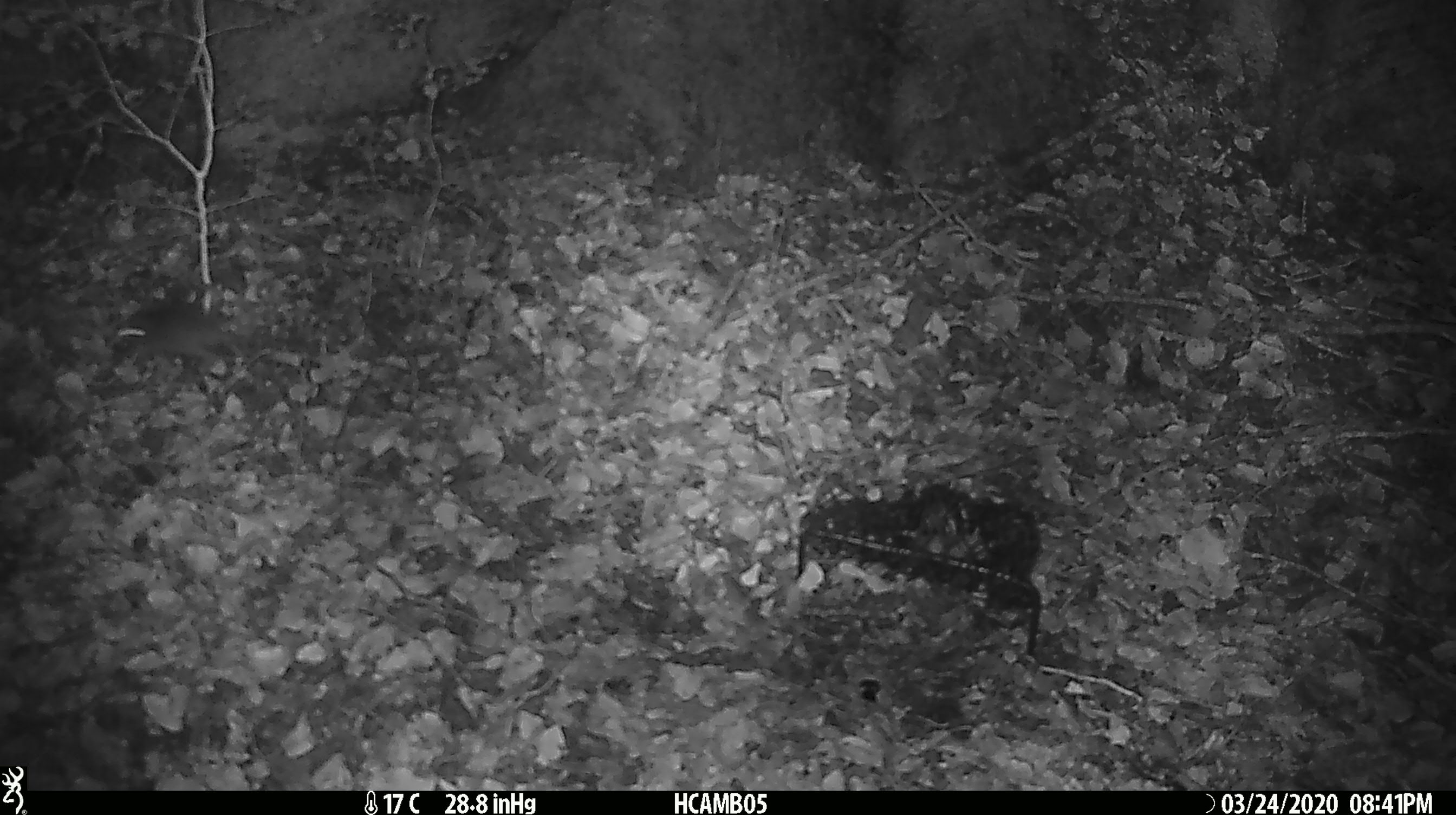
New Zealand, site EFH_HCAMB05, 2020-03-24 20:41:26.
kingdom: Animalia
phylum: Chordata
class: Mammalia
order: Rodentia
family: Muridae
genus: Mus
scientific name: Mus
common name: mouse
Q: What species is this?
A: Mouse (Mus).